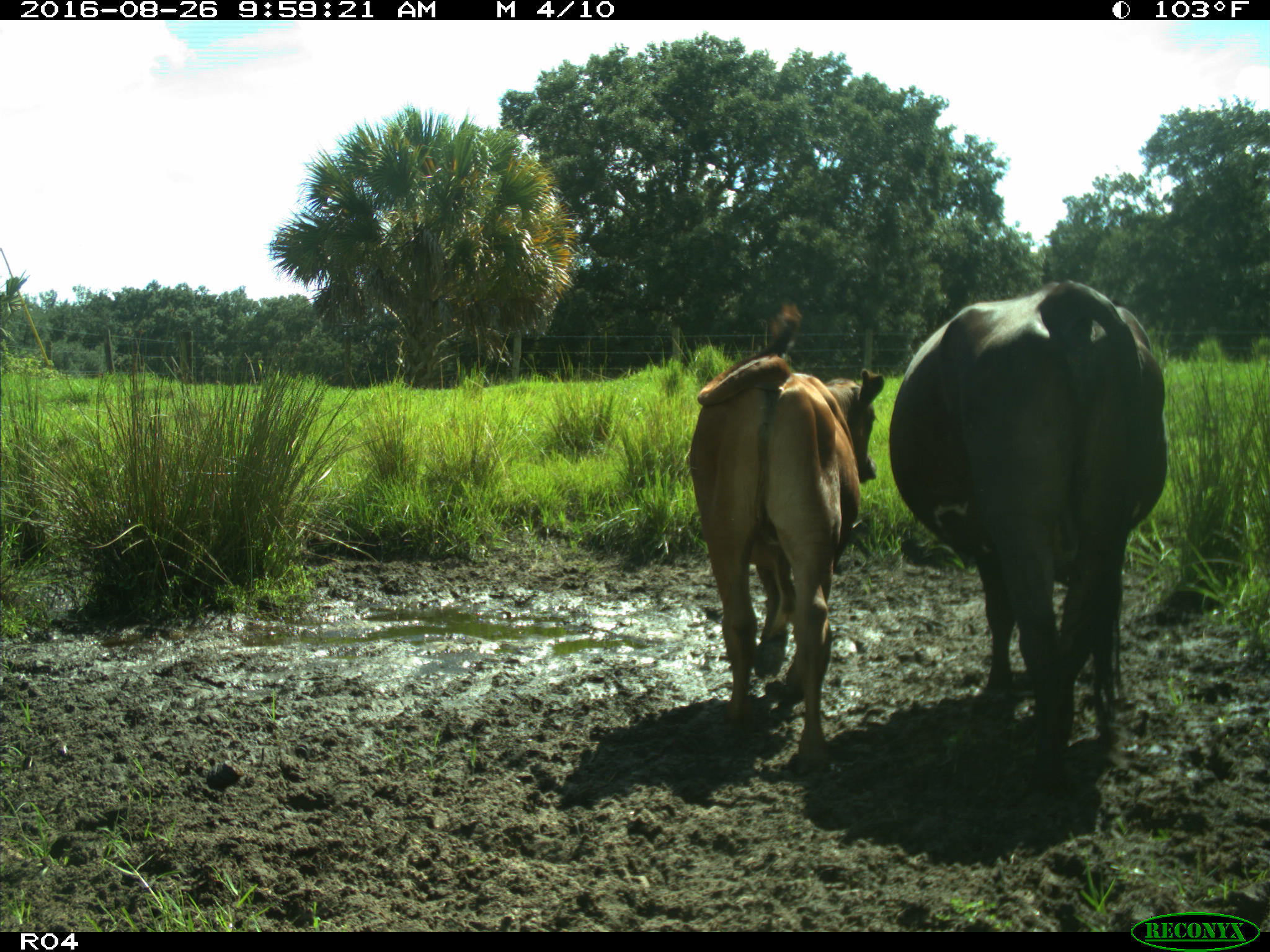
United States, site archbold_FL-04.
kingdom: Animalia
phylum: Chordata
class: Mammalia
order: Artiodactyla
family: Bovidae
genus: Bos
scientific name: Bos taurus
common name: domestic cow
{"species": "Bos taurus (domestic cow)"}